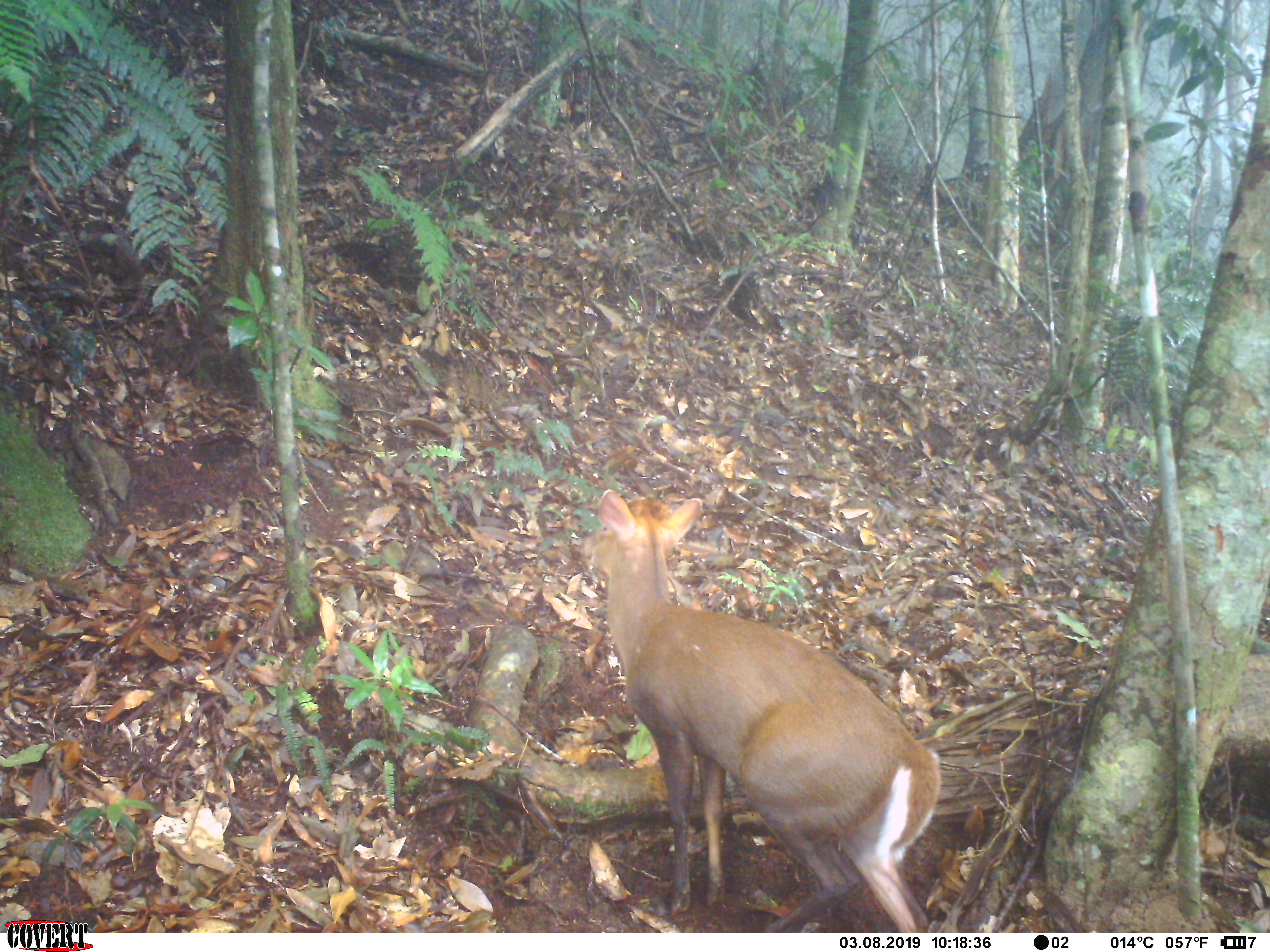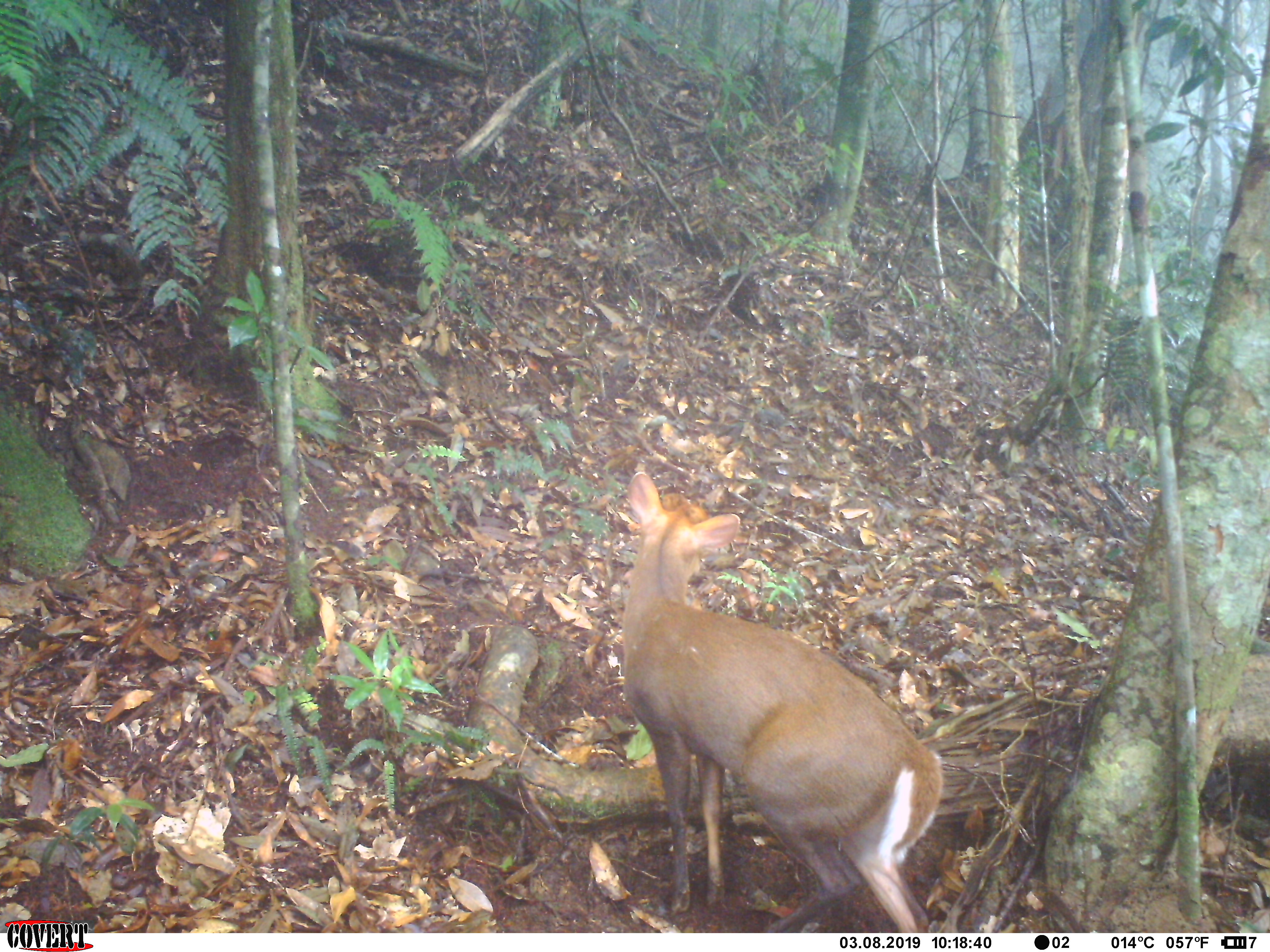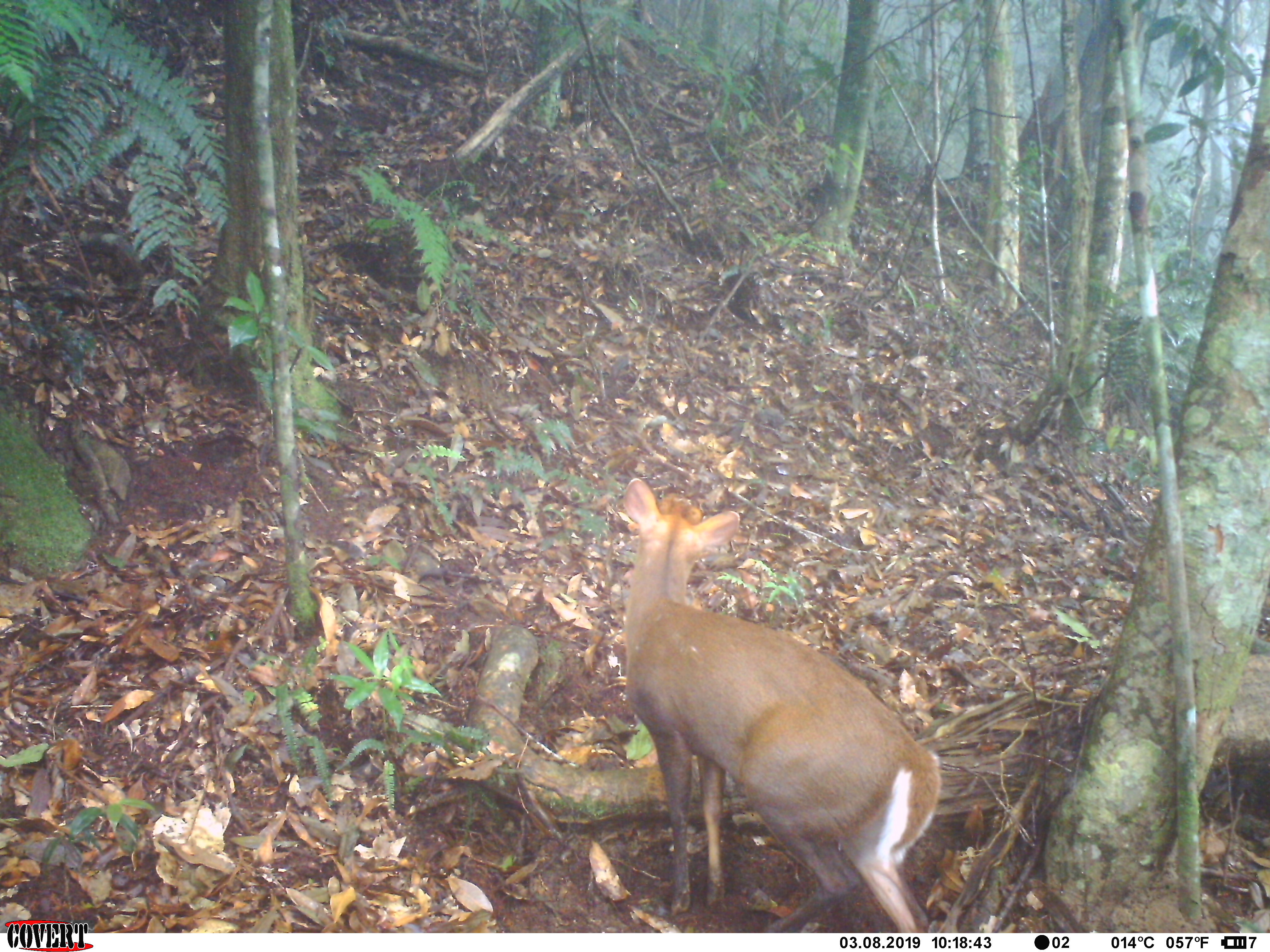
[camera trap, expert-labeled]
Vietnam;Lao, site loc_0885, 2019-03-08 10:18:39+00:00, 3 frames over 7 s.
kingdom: Animalia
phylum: Chordata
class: Mammalia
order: Artiodactyla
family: Cervidae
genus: Muntiacus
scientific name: Muntiacus rooseveltorum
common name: roosevelt's muntjac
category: roosevelts muntjac group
Roosevelts muntjac group (roosevelt's muntjac) (Muntiacus rooseveltorum). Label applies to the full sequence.